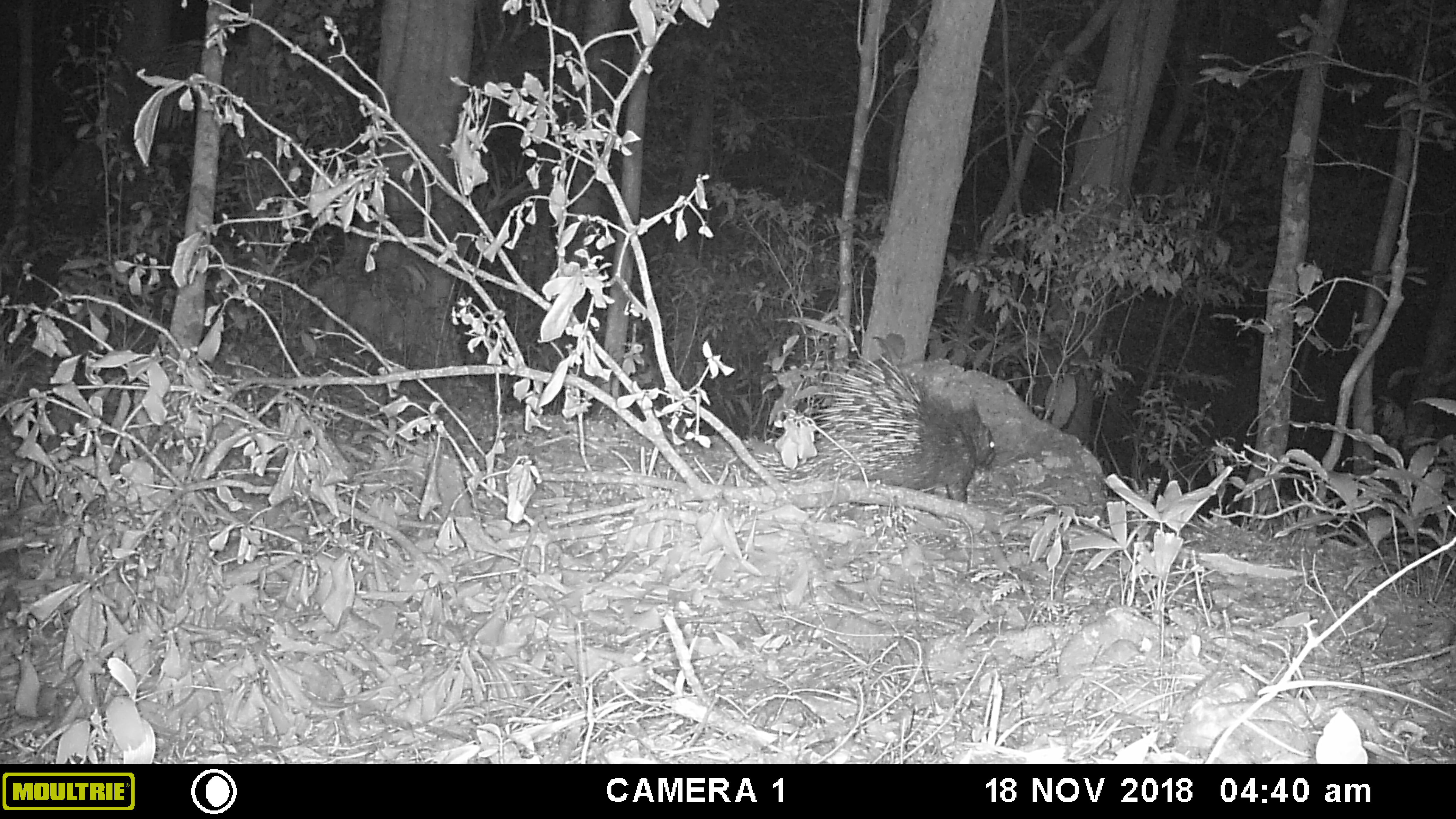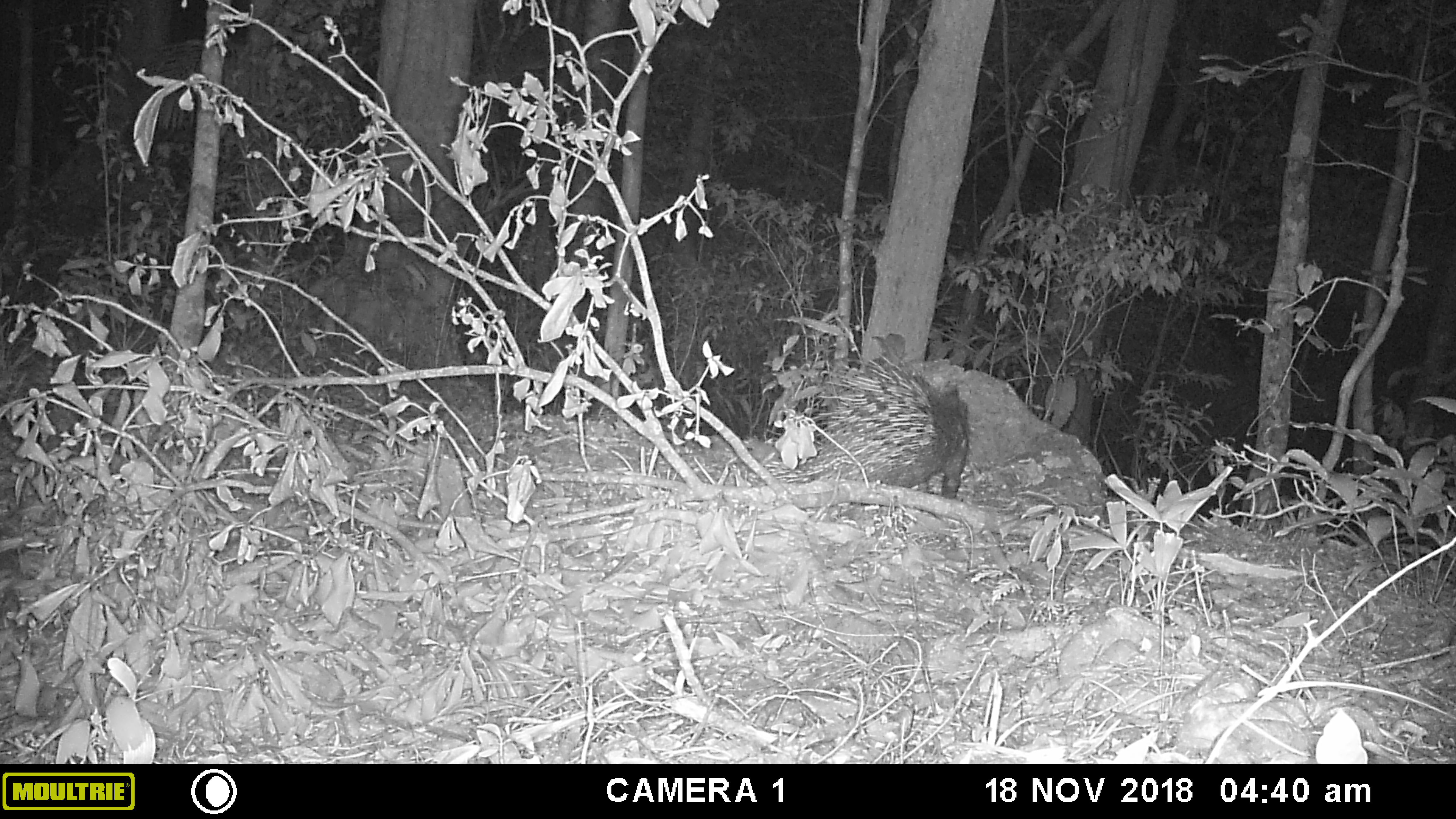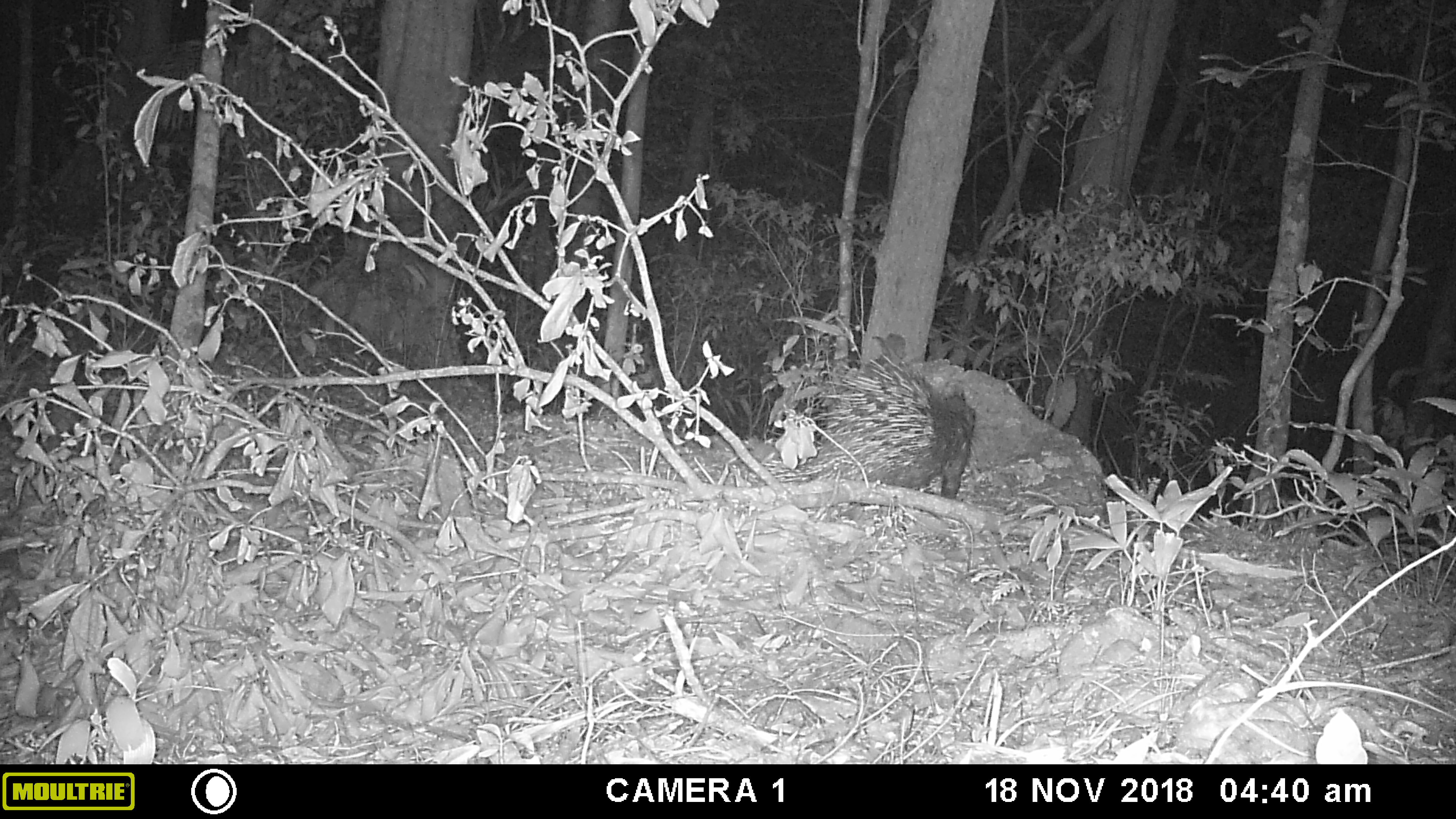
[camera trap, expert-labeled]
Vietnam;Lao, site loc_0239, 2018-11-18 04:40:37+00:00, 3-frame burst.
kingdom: Animalia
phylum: Chordata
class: Mammalia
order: Rodentia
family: Hystricidae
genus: Hystrix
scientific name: Hystrix brachyura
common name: malayan porcupine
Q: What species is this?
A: Malayan porcupine (Hystrix brachyura).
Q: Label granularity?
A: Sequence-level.